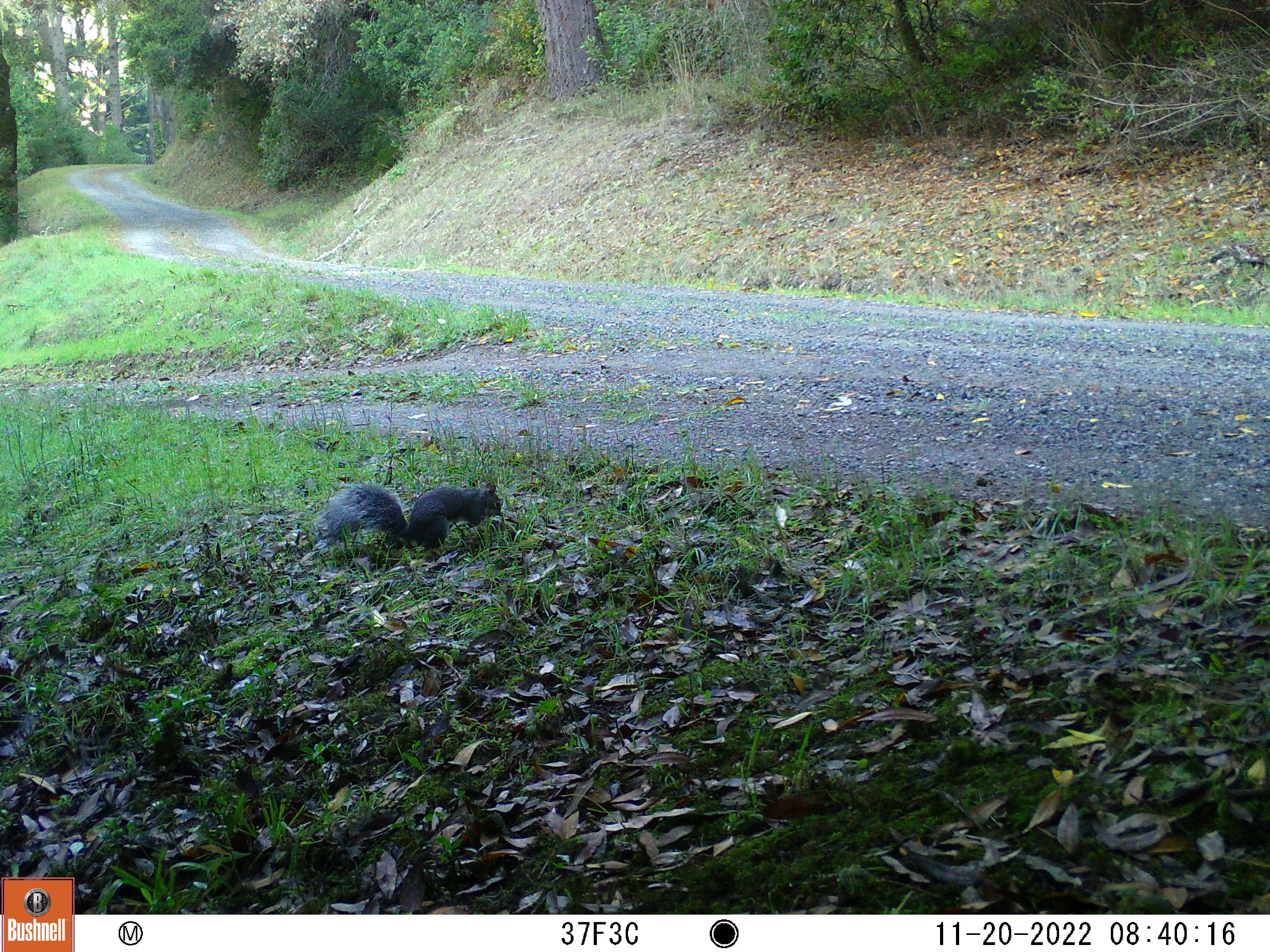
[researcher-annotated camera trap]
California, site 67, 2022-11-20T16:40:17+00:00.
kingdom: Animalia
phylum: Chordata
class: Mammalia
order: Rodentia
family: Sciuridae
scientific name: Sciuridae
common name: squirrel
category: unknown squirrel